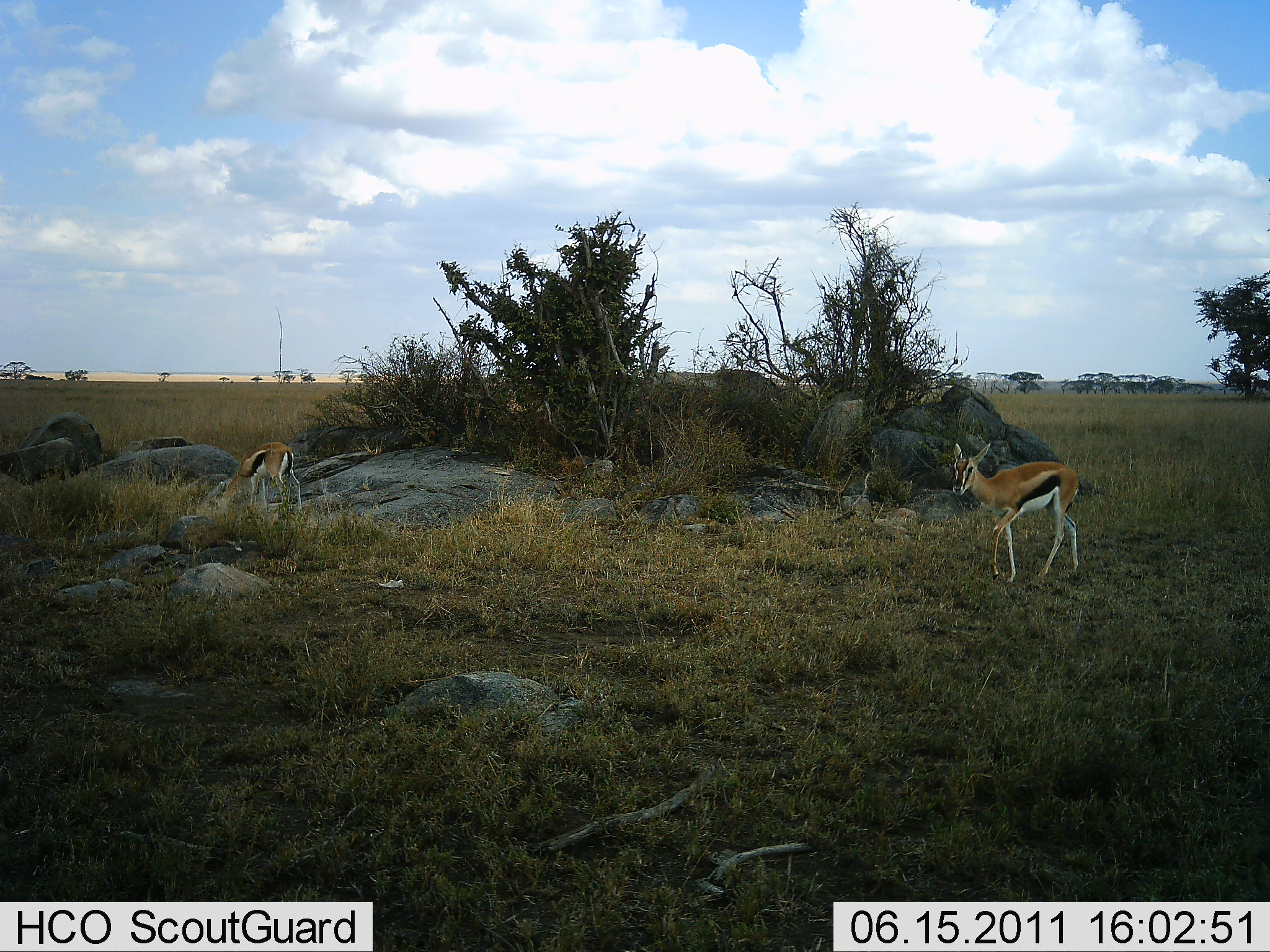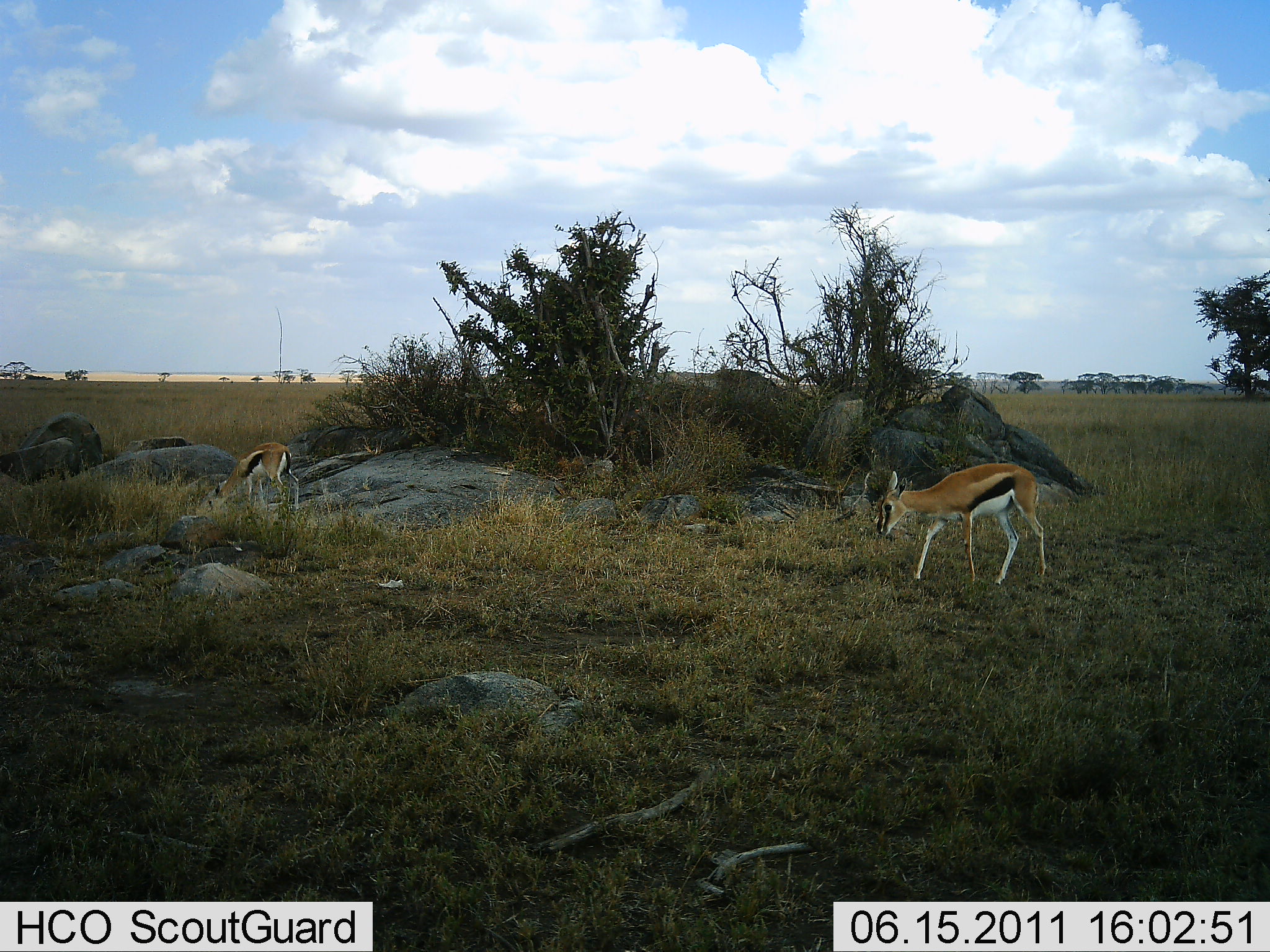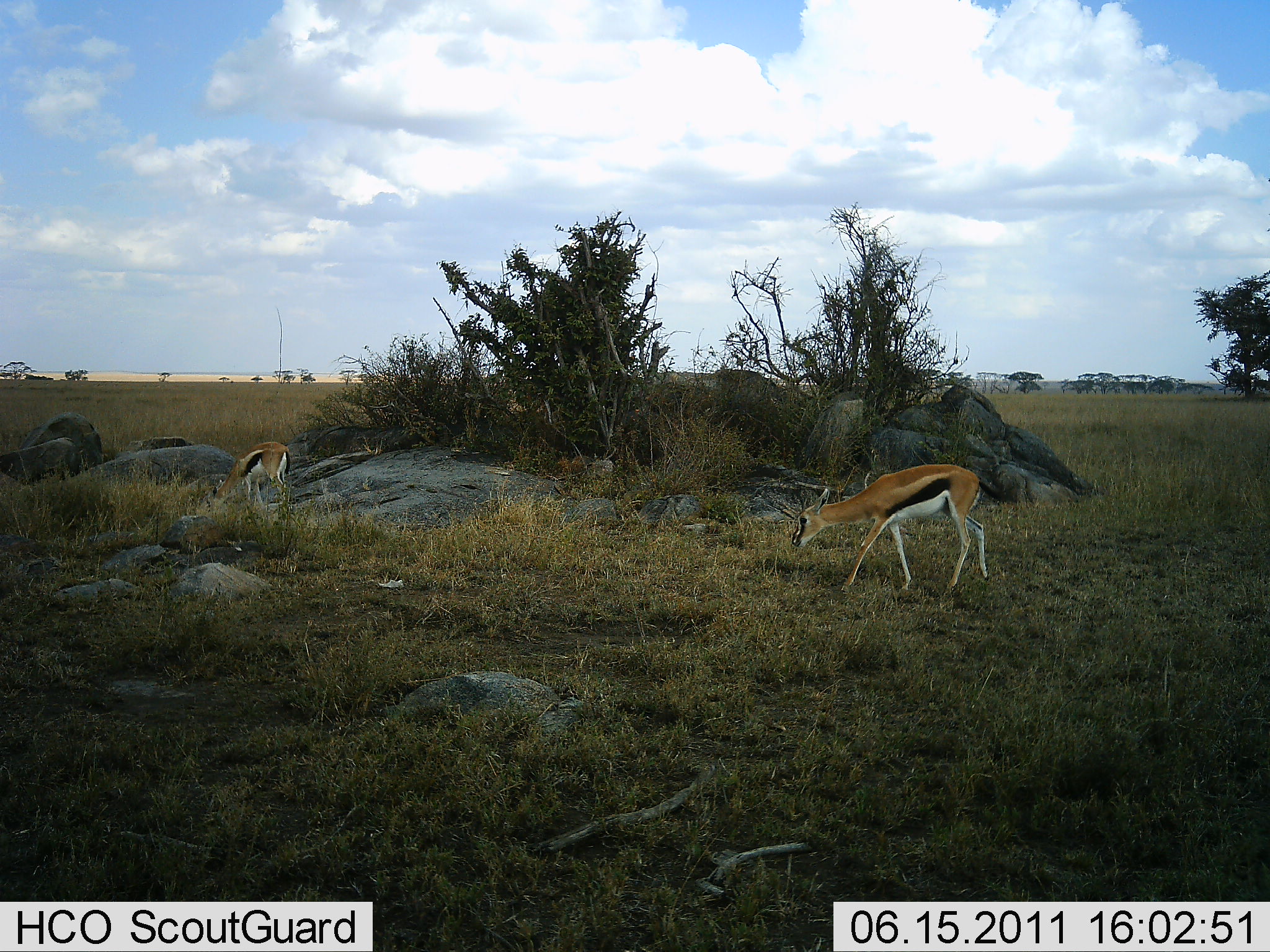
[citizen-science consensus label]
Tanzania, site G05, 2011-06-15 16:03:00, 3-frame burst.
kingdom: Animalia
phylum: Chordata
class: Mammalia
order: Artiodactyla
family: Bovidae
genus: Eudorcas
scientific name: Eudorcas thomsonii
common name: thomson's gazelle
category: gazellethomsons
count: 2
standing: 18%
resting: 0%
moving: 45%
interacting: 0%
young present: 0%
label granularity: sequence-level